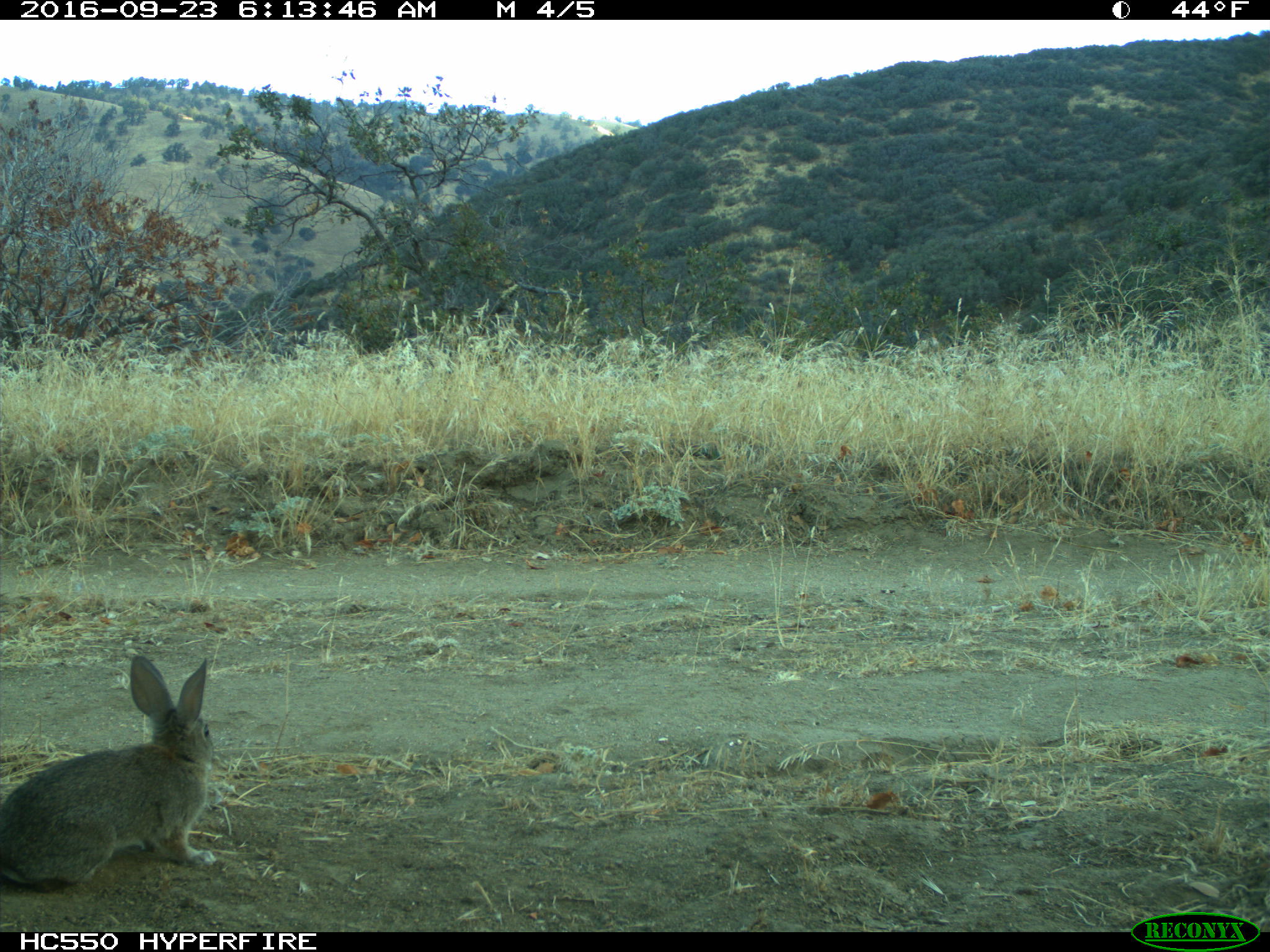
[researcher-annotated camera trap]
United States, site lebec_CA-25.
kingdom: Animalia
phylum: Chordata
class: Mammalia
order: Lagomorpha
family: Leporidae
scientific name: Leporidae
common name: rabbits and hares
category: unidentified rabbit